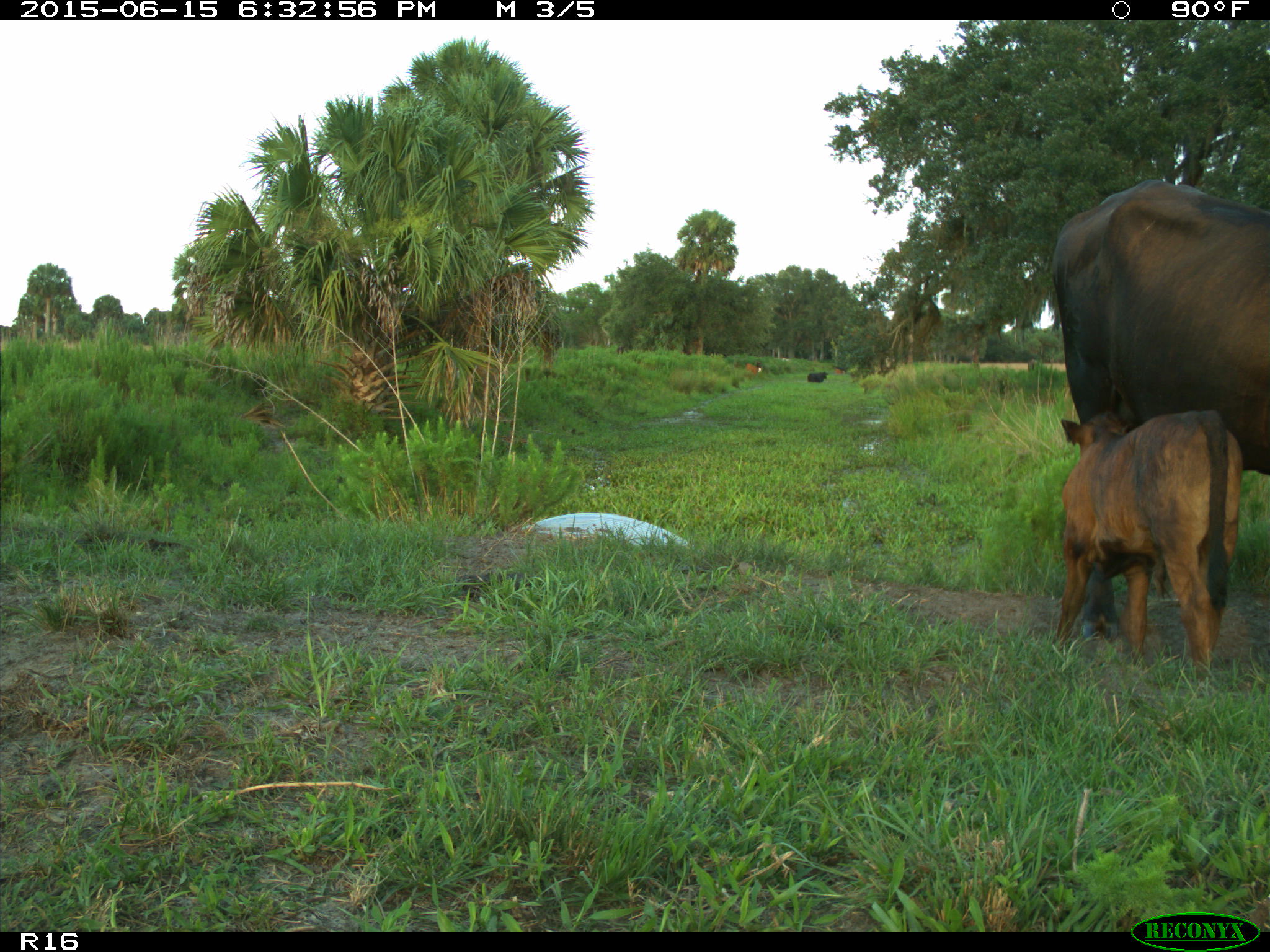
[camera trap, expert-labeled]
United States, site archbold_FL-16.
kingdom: Animalia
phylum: Chordata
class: Mammalia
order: Artiodactyla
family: Bovidae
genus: Bos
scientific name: Bos taurus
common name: domestic cow